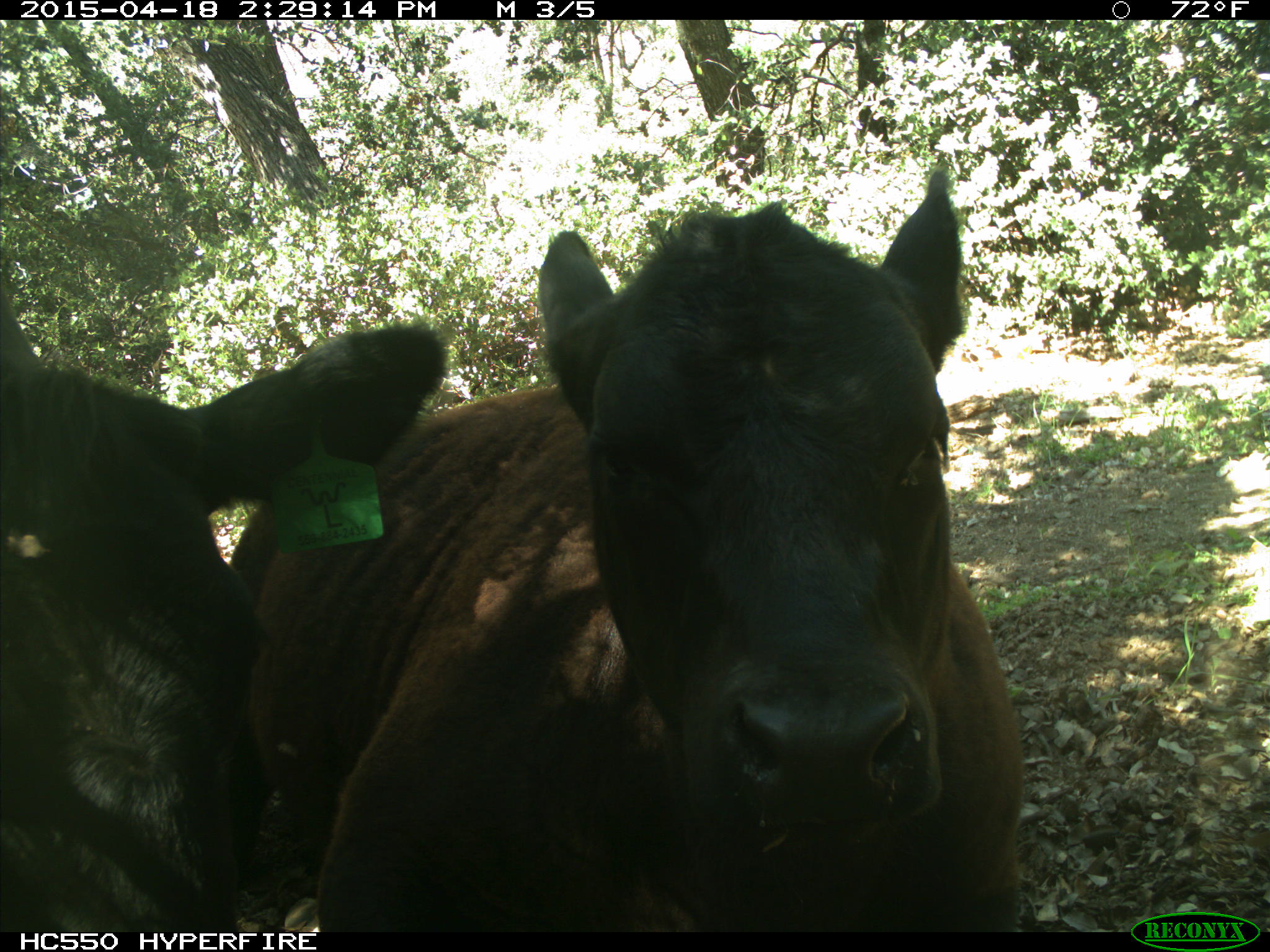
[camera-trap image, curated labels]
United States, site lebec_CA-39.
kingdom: Animalia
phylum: Chordata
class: Mammalia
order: Artiodactyla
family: Bovidae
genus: Bos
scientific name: Bos taurus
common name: domestic cow